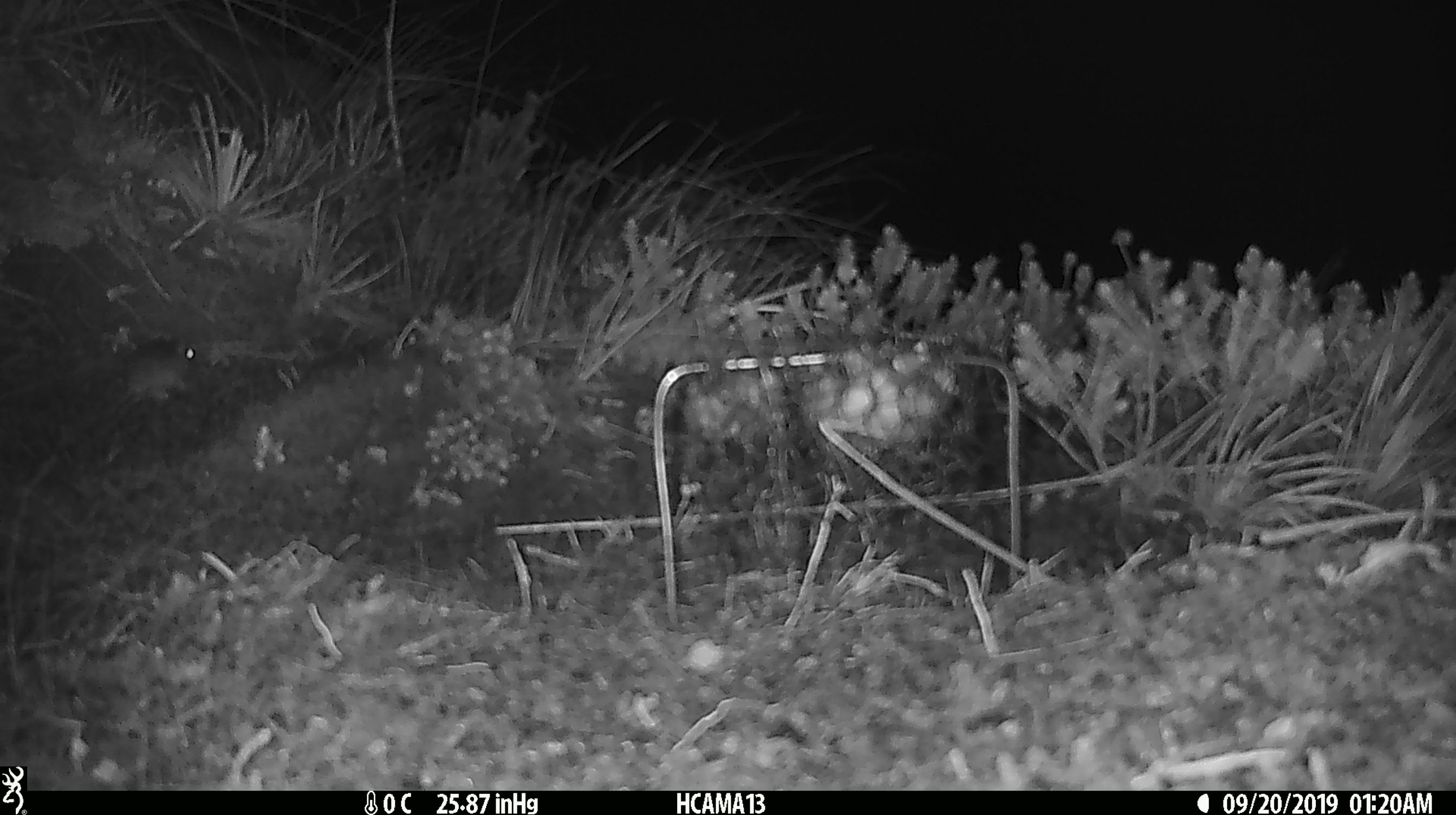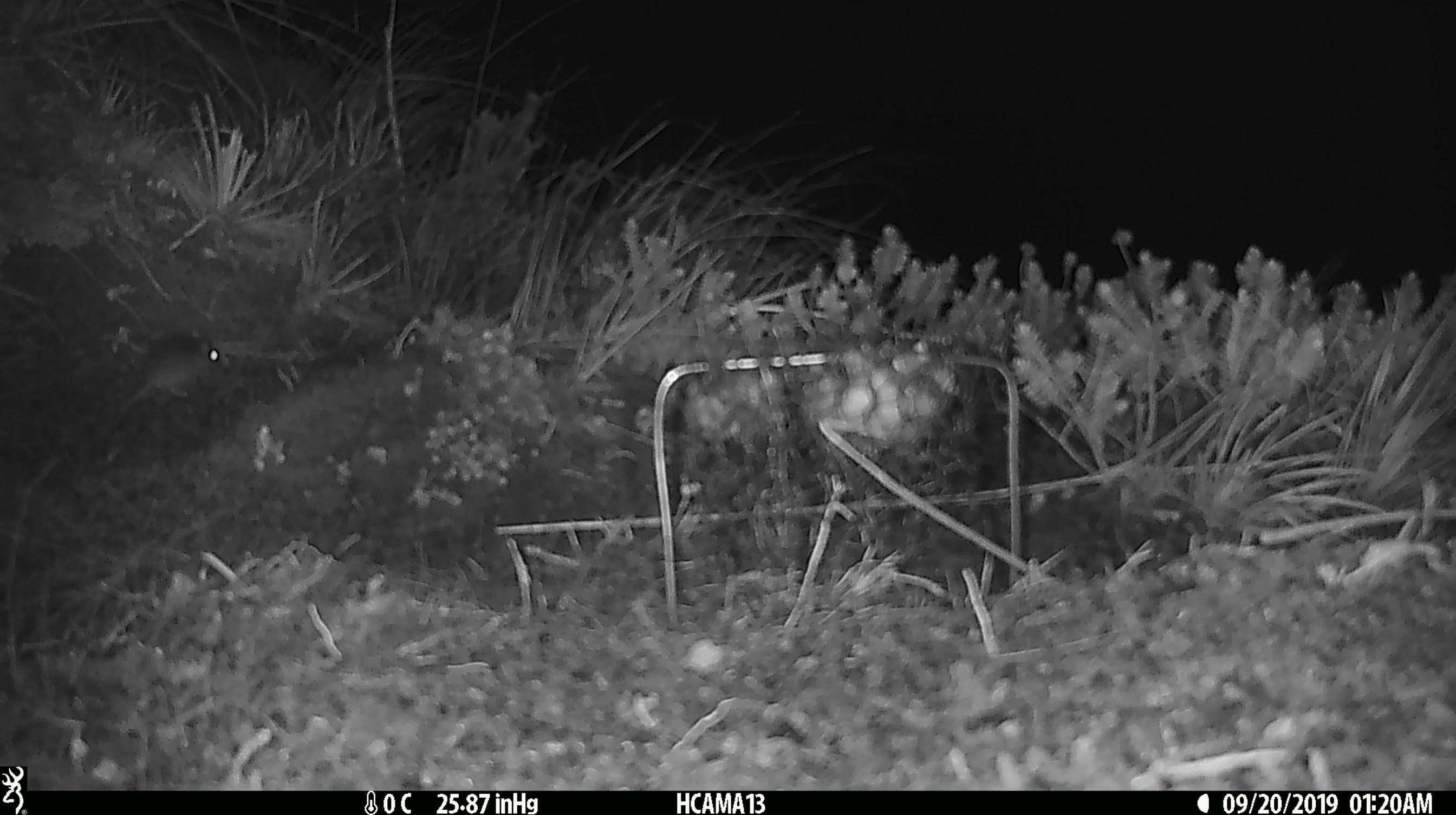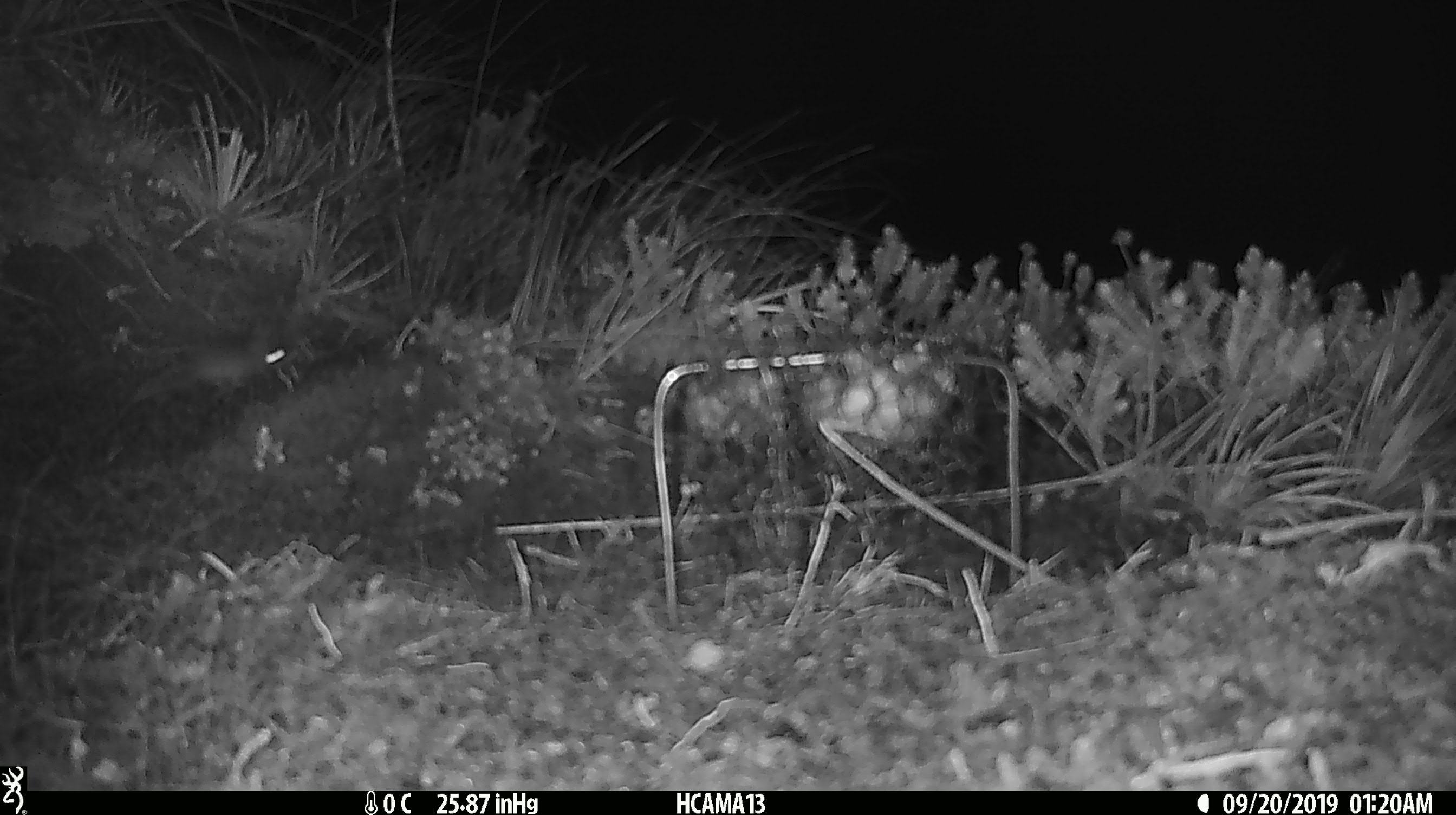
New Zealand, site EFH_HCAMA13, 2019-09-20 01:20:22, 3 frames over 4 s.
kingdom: Animalia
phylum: Chordata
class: Mammalia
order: Rodentia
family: Muridae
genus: Mus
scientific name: Mus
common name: mouse